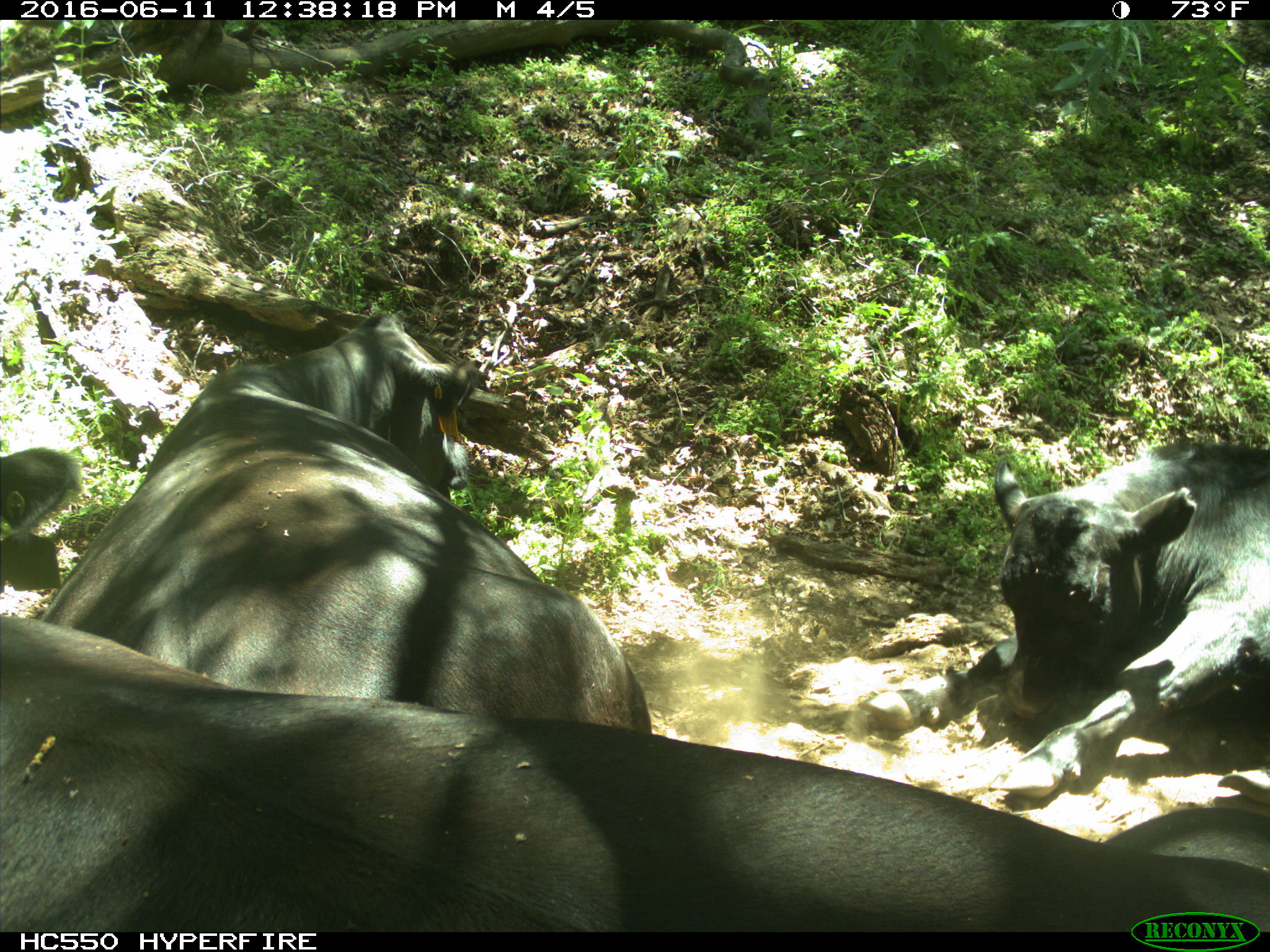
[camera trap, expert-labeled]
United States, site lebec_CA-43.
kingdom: Animalia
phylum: Chordata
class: Mammalia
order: Artiodactyla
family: Bovidae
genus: Bos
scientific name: Bos taurus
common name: domestic cow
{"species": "Bos taurus (domestic cow)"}